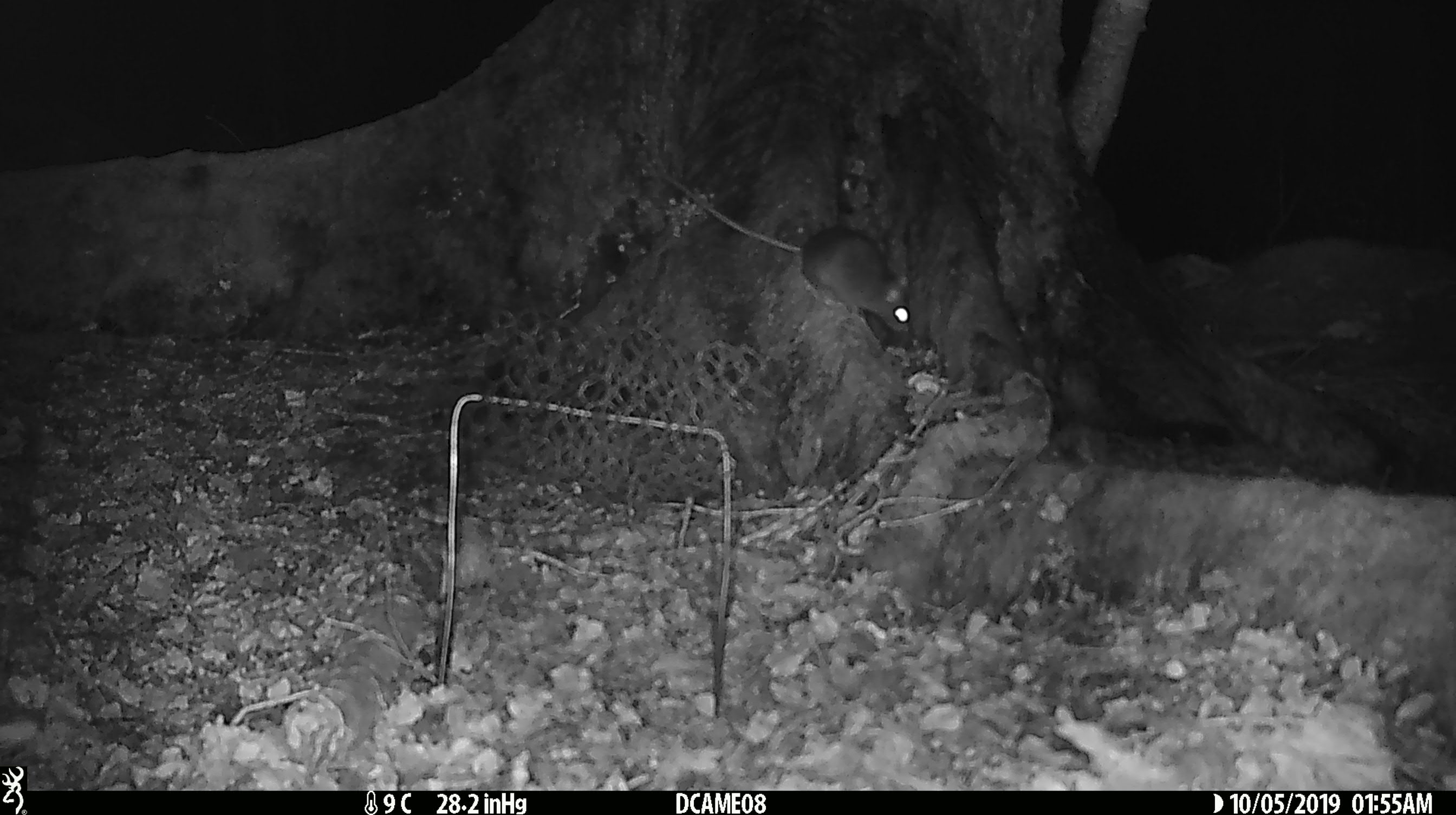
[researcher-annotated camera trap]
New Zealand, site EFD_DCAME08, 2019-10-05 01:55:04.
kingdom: Animalia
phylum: Chordata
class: Mammalia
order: Rodentia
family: Muridae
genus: Rattus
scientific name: Rattus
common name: rat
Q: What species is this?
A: Rat (Rattus).